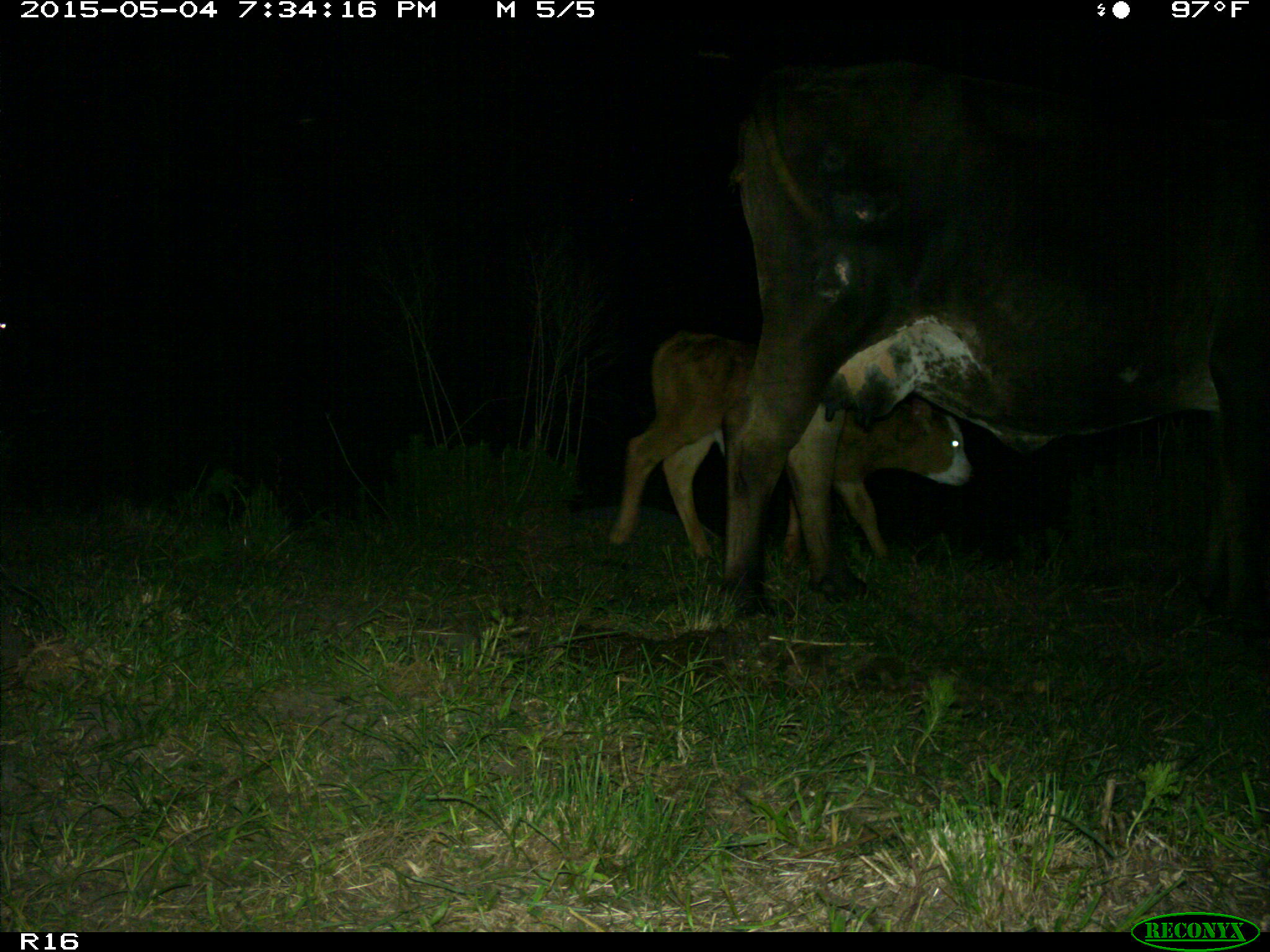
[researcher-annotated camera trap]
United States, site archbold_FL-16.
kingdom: Animalia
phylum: Chordata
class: Mammalia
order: Artiodactyla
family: Bovidae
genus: Bos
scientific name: Bos taurus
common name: domestic cow